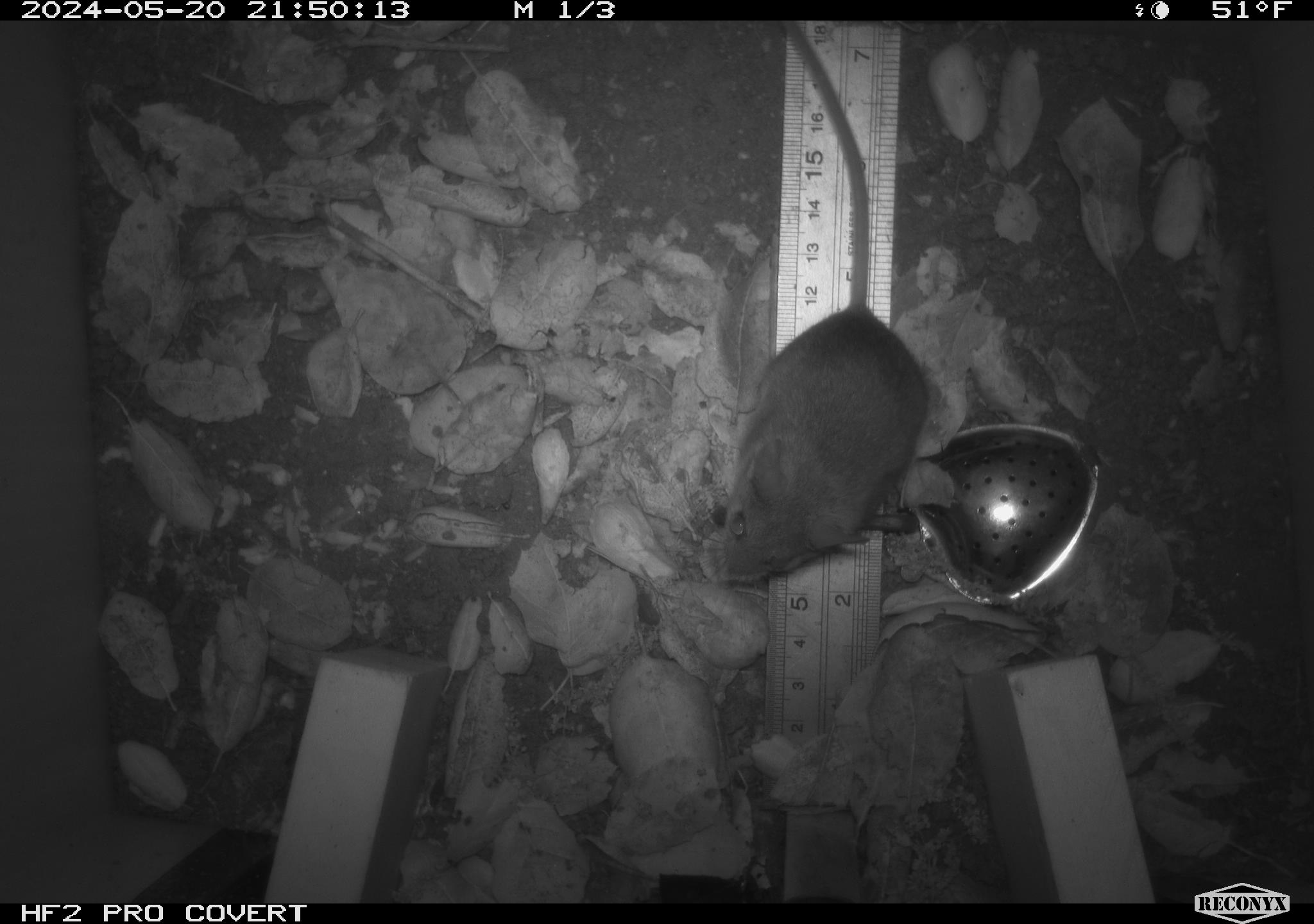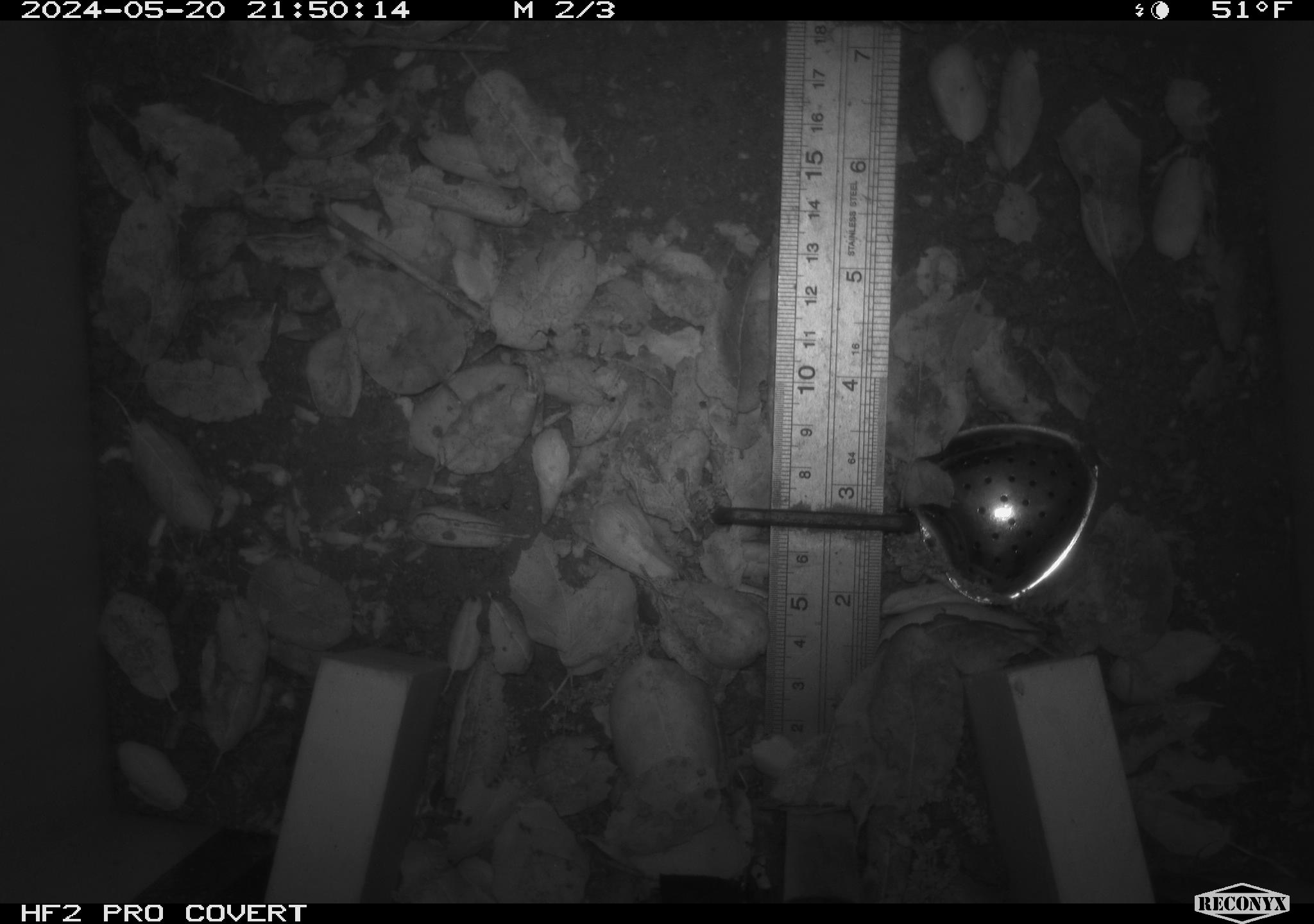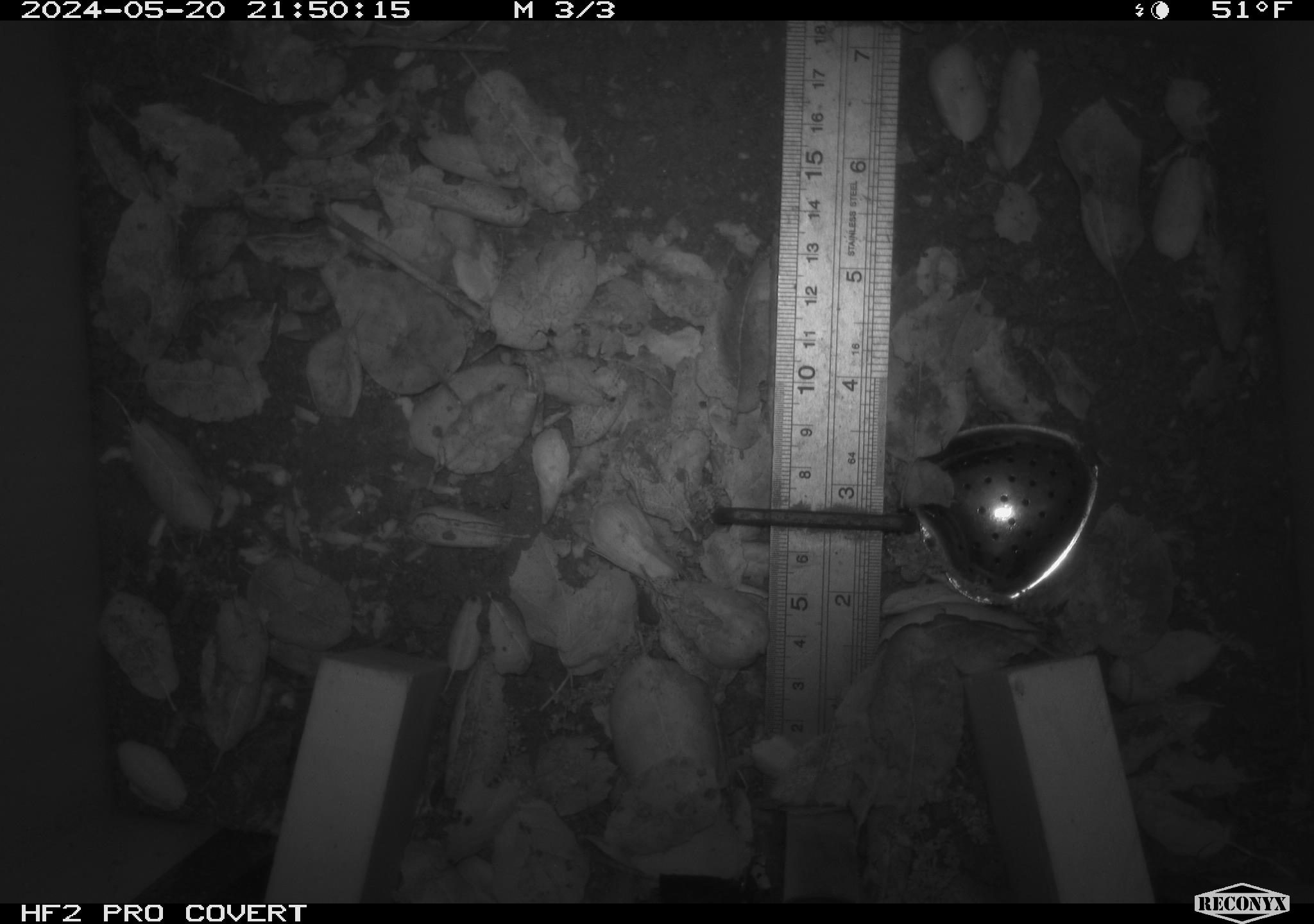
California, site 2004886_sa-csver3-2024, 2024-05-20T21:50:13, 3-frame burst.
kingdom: Animalia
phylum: Chordata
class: Mammalia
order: Rodentia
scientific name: Rodentia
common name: rodent